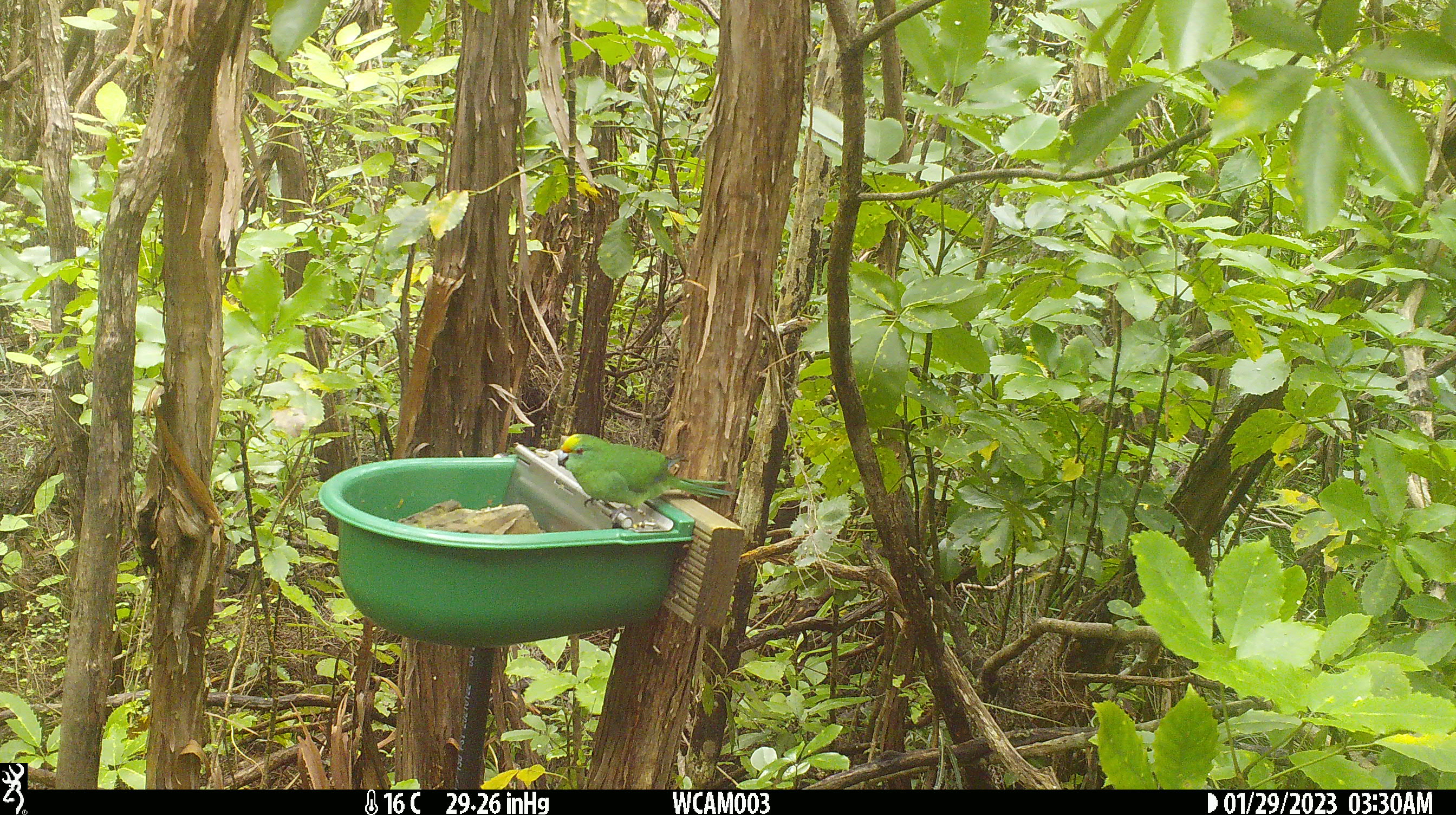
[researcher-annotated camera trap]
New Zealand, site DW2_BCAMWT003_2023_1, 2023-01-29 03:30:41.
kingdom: Animalia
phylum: Chordata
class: Aves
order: Psittaciformes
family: Psittaculidae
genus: Cyanoramphus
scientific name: Cyanoramphus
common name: parakeet